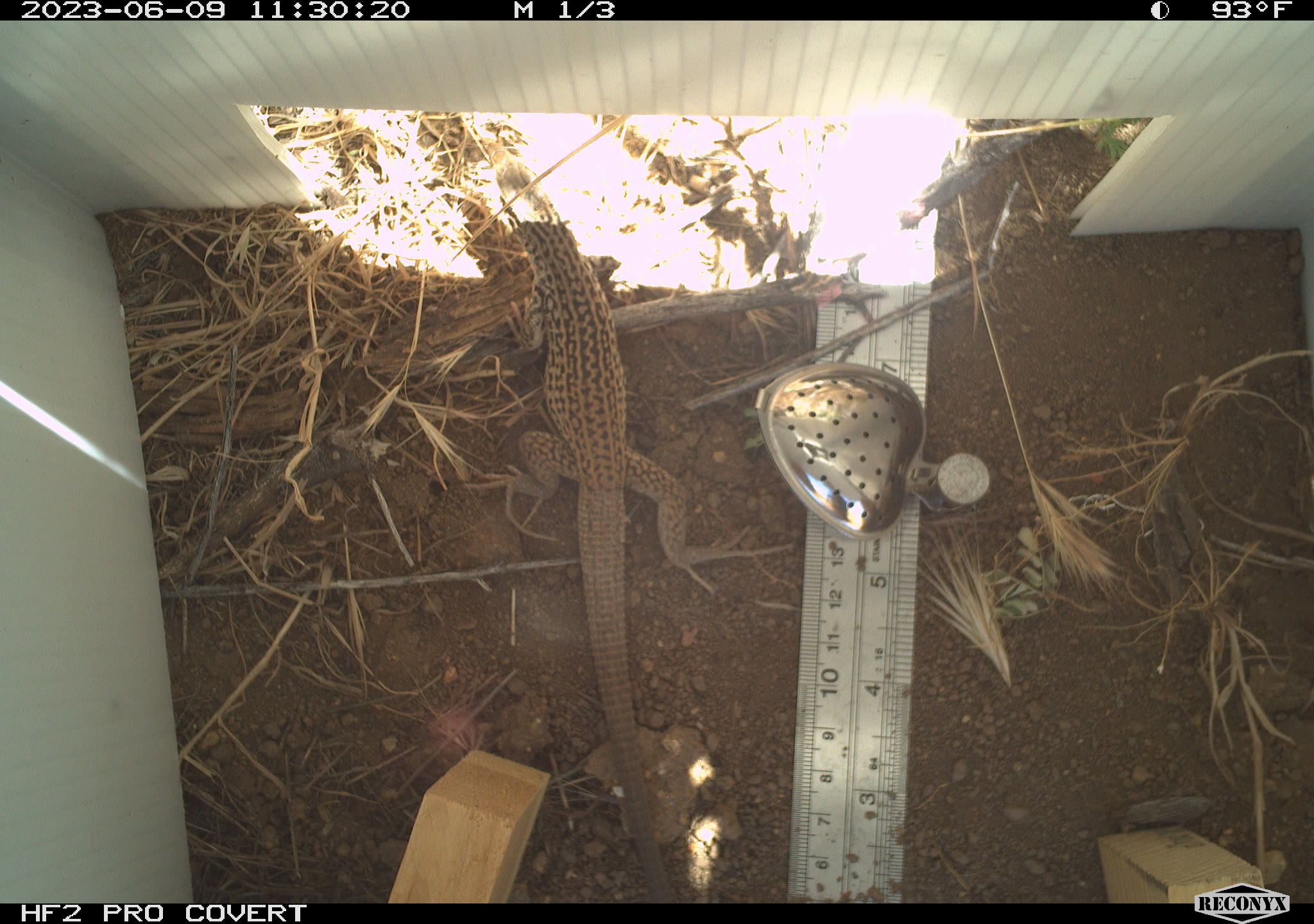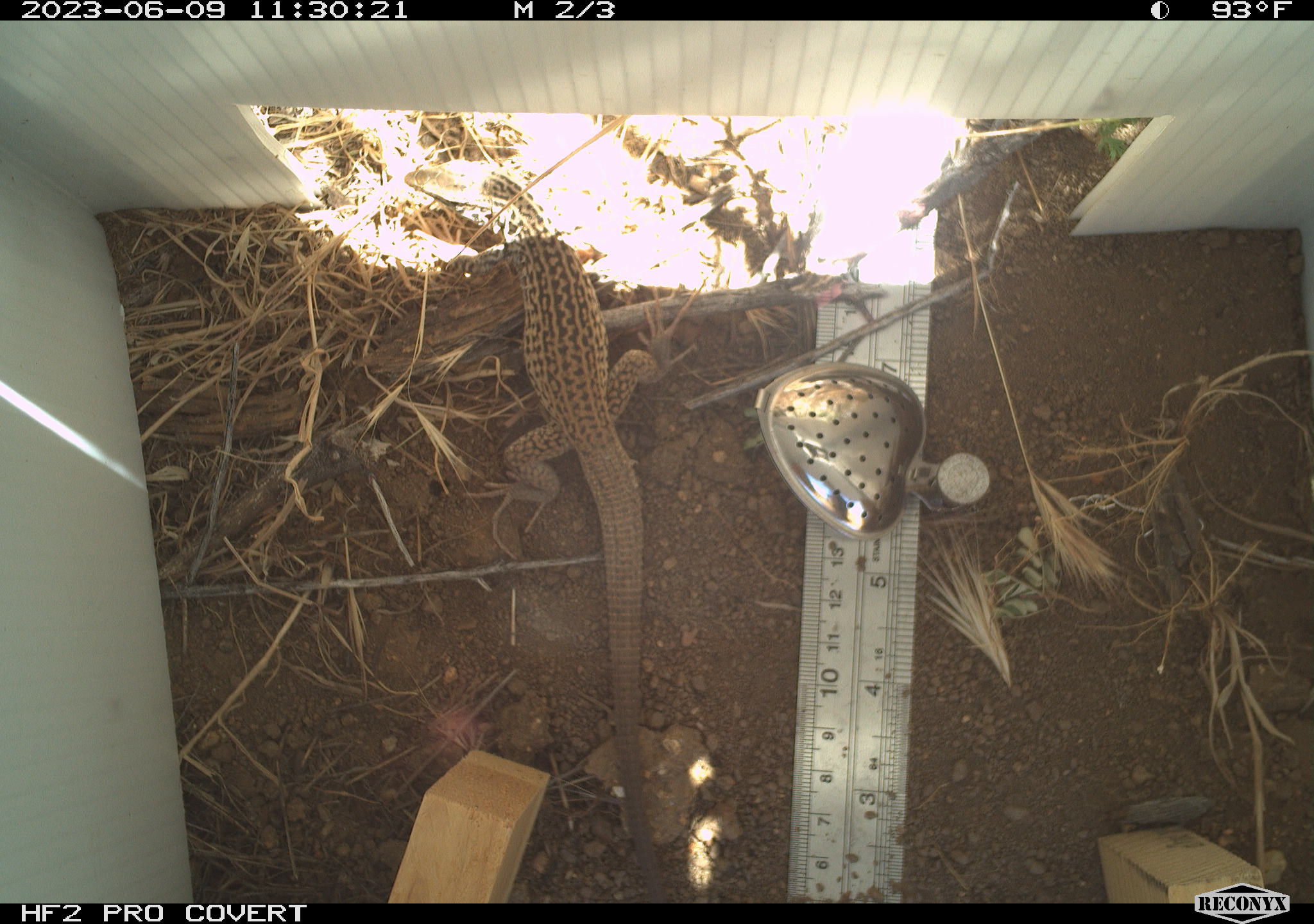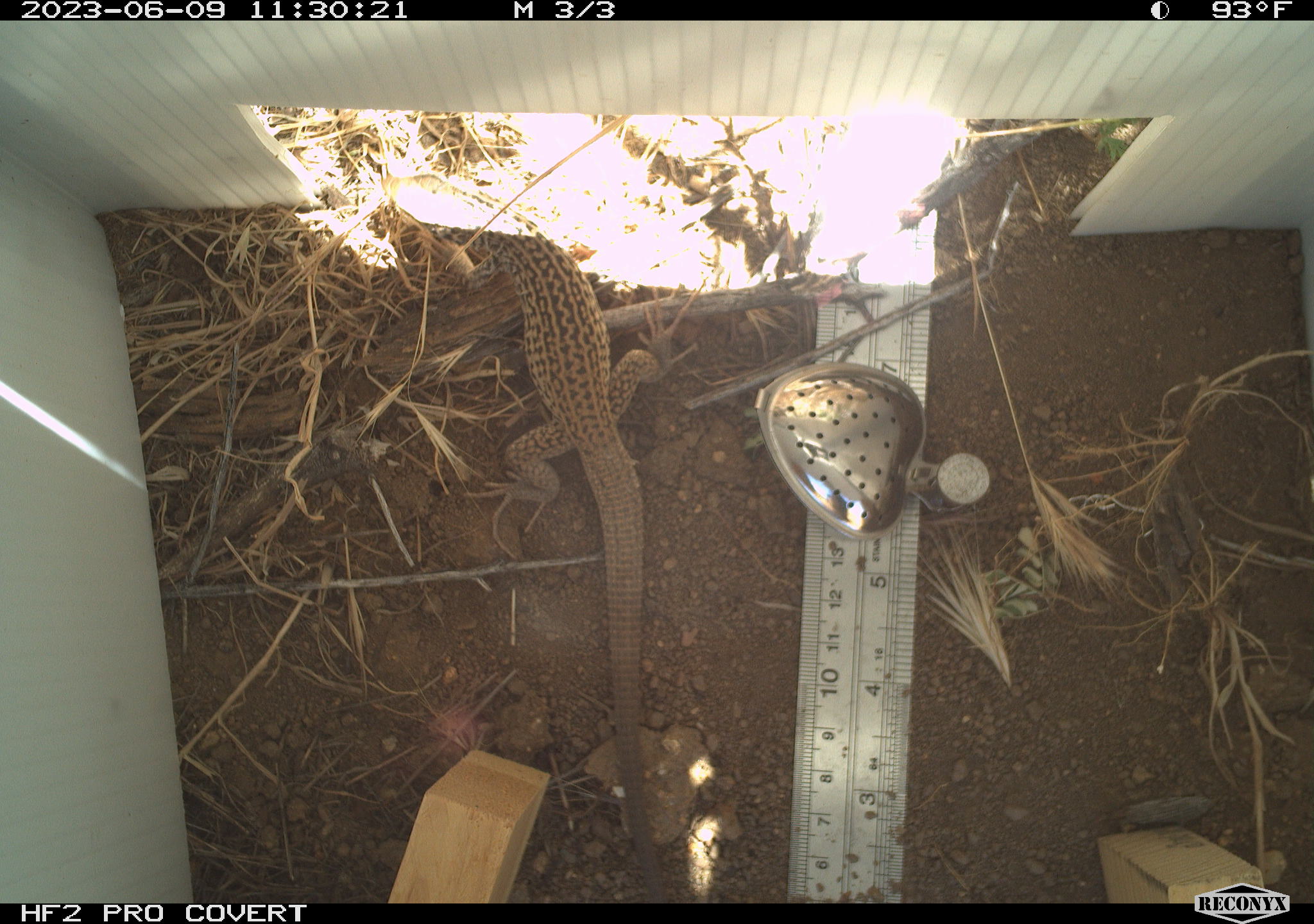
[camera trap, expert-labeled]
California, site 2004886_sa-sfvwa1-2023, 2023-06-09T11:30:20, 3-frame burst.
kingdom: Animalia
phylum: Chordata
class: Reptilia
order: Squamata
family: Teiidae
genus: Aspidoscelis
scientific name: Aspidoscelis tigris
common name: western whiptail